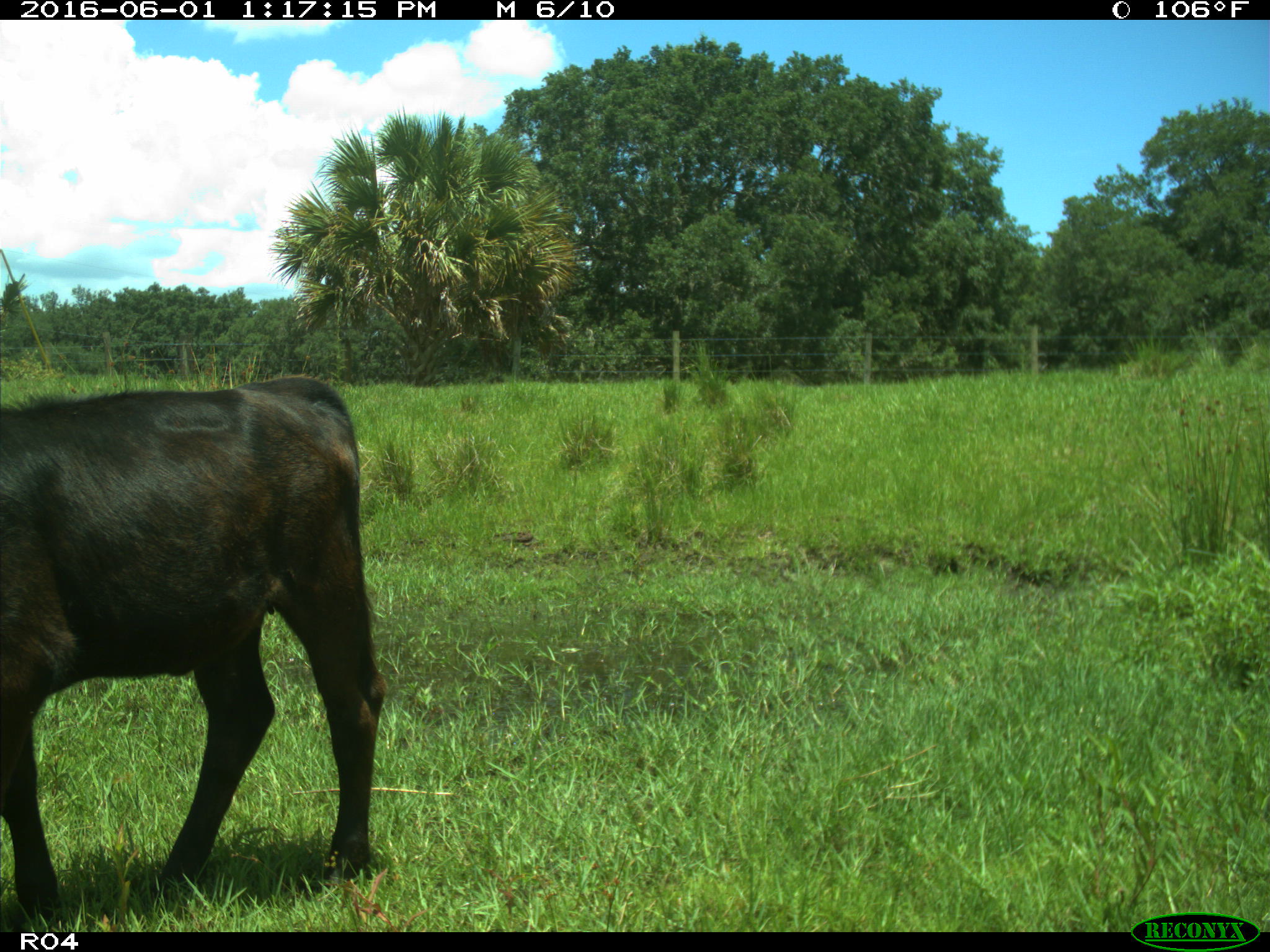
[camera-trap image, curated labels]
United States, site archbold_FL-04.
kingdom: Animalia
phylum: Chordata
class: Mammalia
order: Artiodactyla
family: Bovidae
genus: Bos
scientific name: Bos taurus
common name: domestic cow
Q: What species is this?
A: Bos taurus (domestic cow).